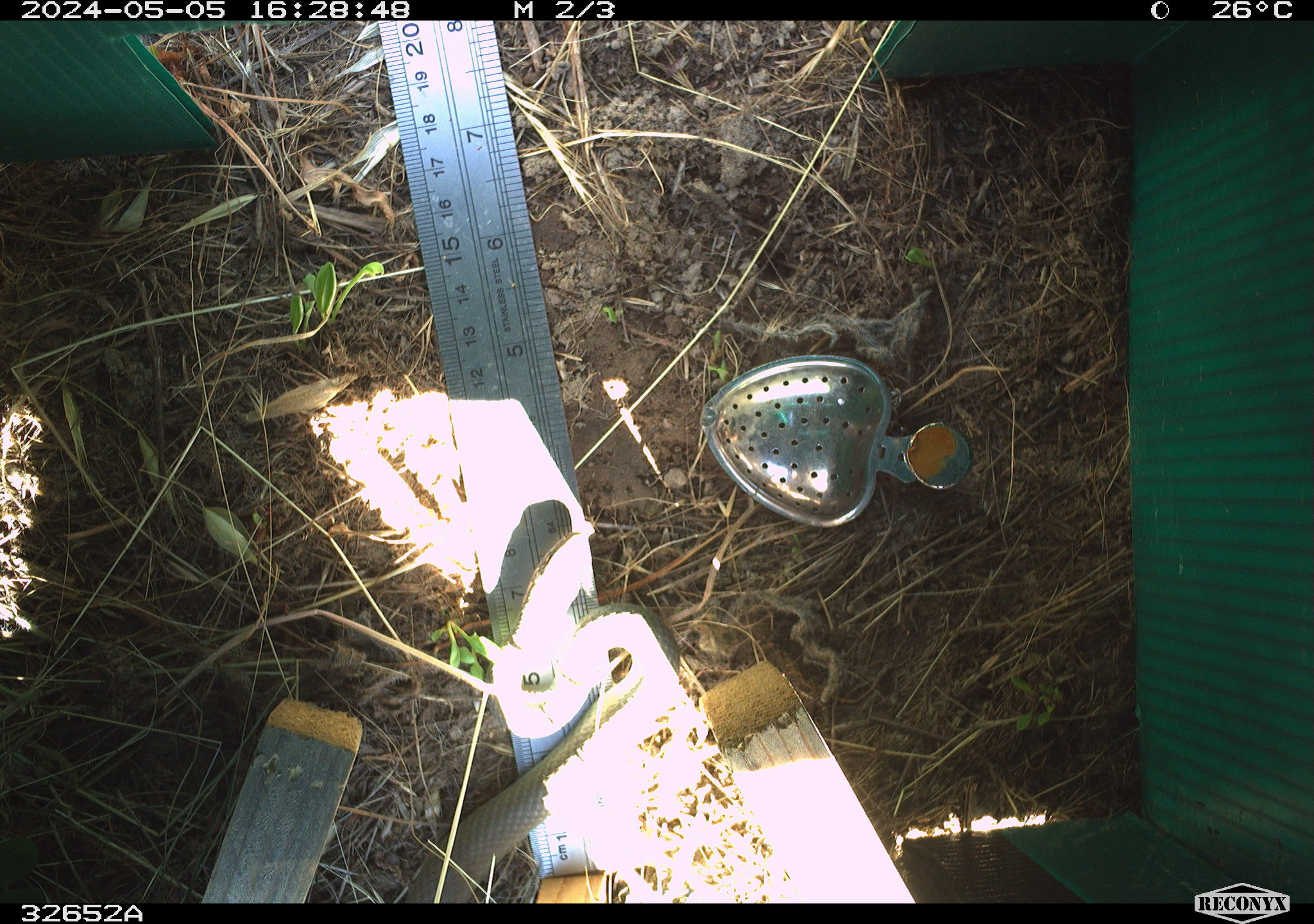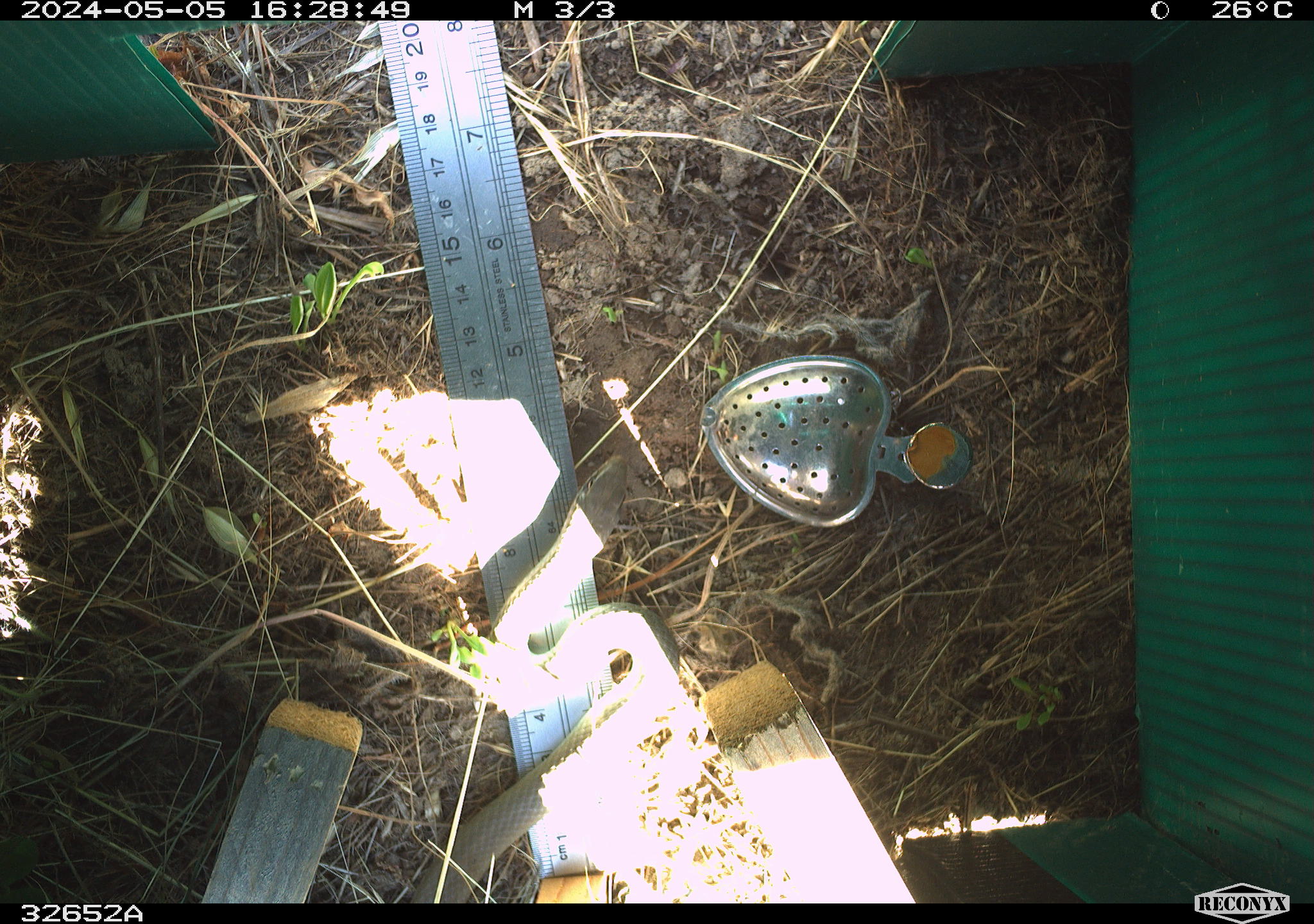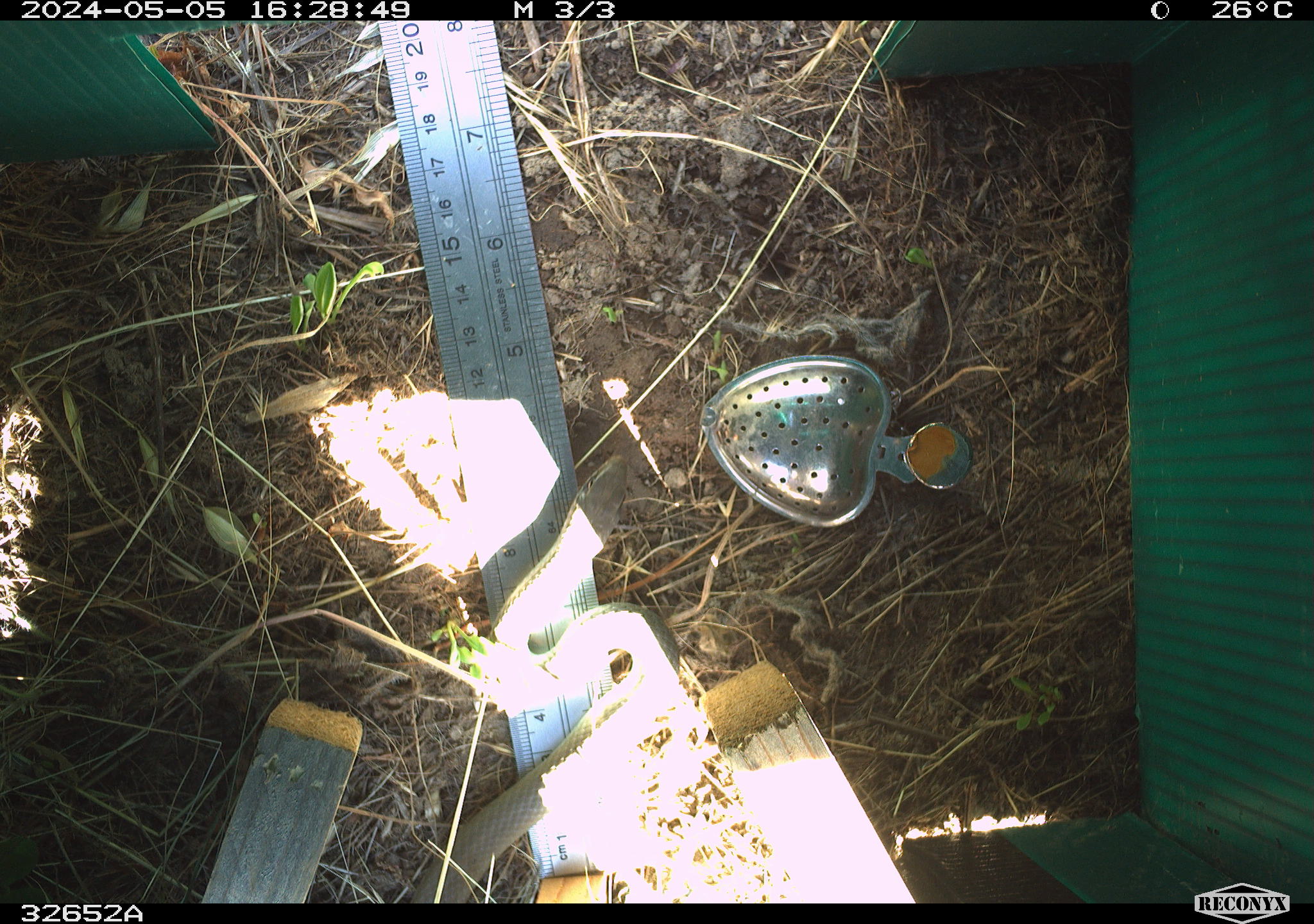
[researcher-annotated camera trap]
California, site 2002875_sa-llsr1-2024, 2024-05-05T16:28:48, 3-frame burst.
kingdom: Animalia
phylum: Chordata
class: Reptilia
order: Squamata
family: Colubridae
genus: Coluber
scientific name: Coluber constrictor mormon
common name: western yellow-bellied racer